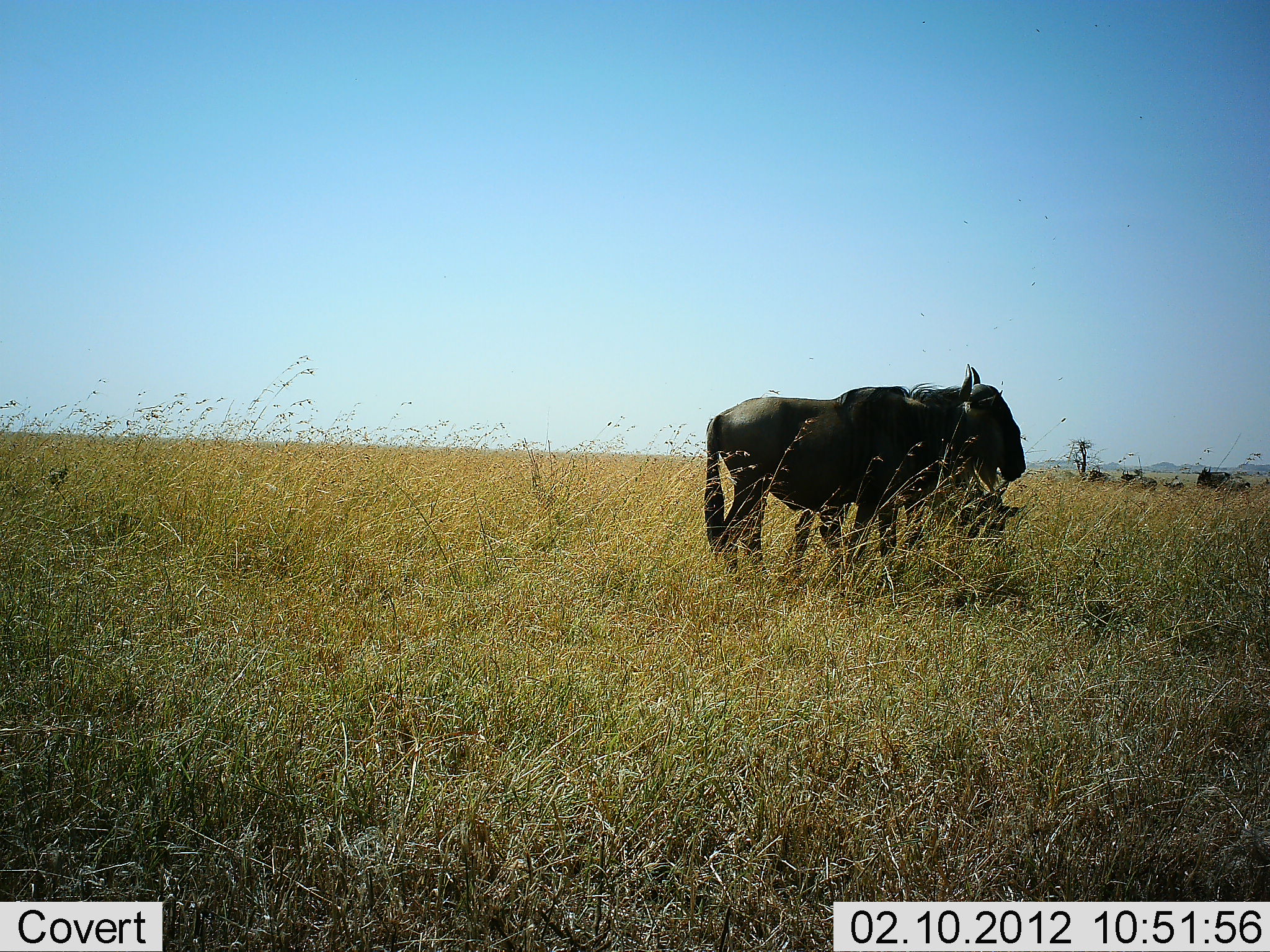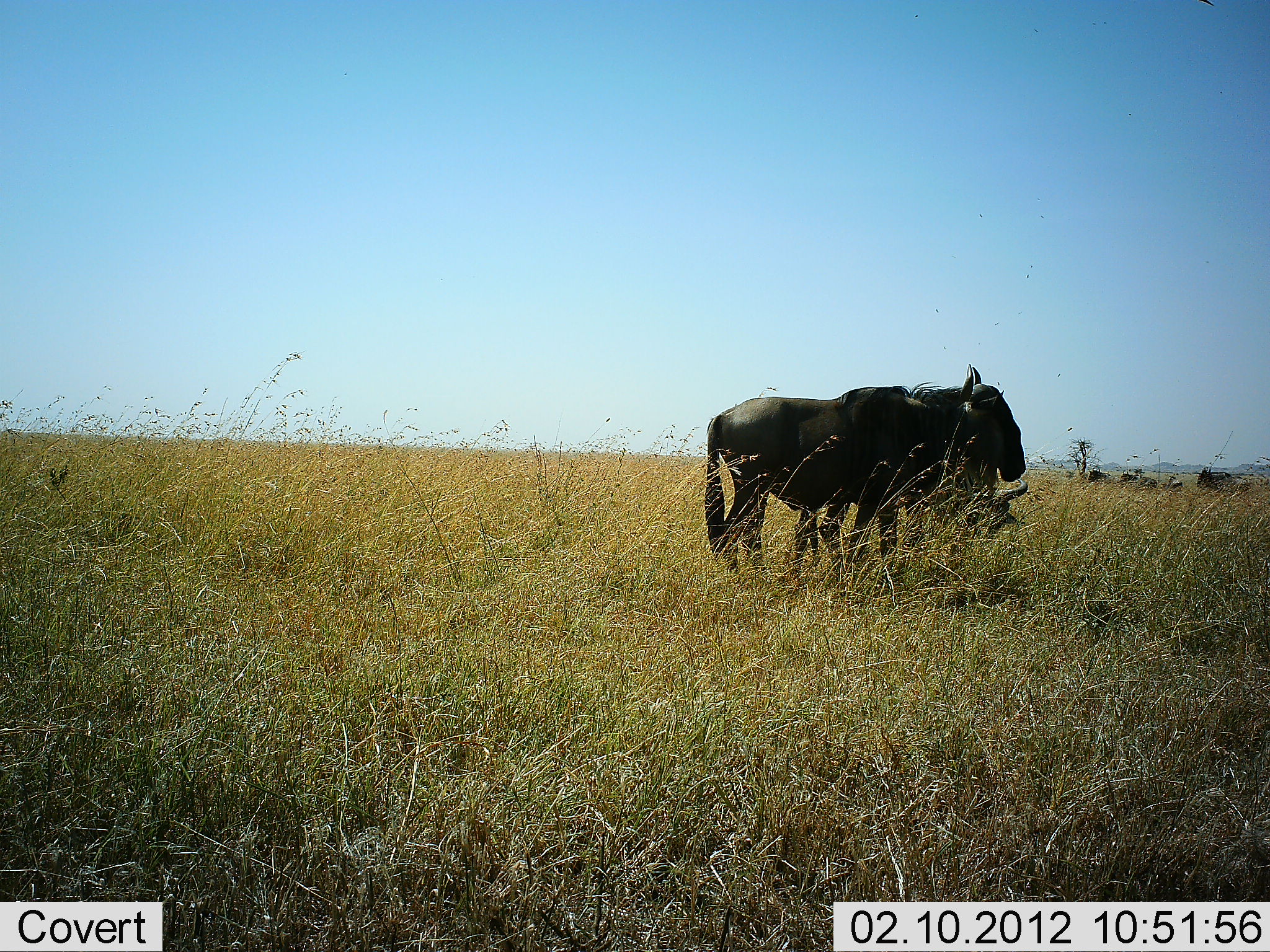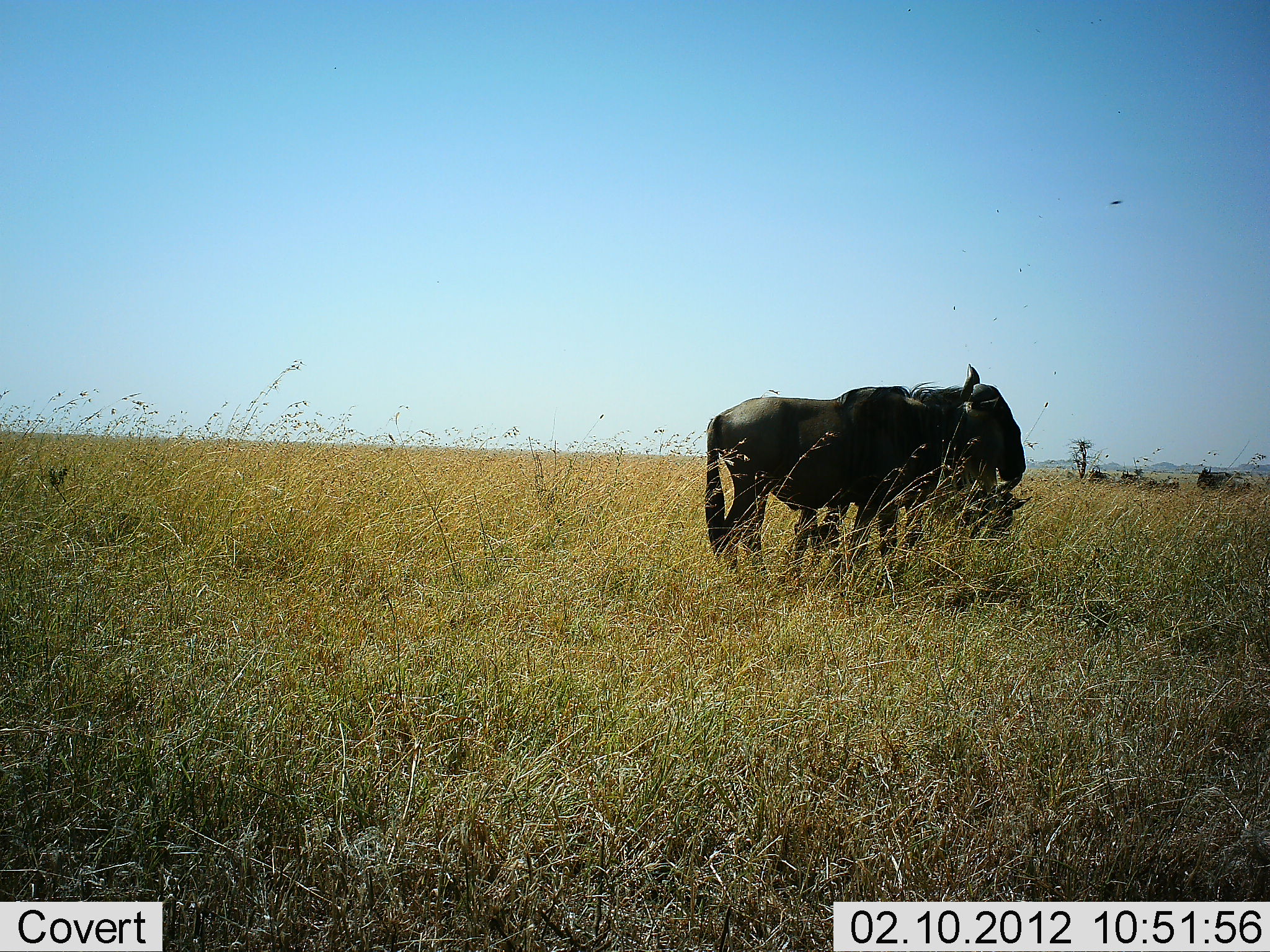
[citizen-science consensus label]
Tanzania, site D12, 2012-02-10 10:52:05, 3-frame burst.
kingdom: Animalia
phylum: Chordata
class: Mammalia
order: Artiodactyla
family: Bovidae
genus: Connochaetes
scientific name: Connochaetes taurinus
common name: blue wildebeest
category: wildebeest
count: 2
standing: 97%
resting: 30%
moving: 0%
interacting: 0%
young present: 20%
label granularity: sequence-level